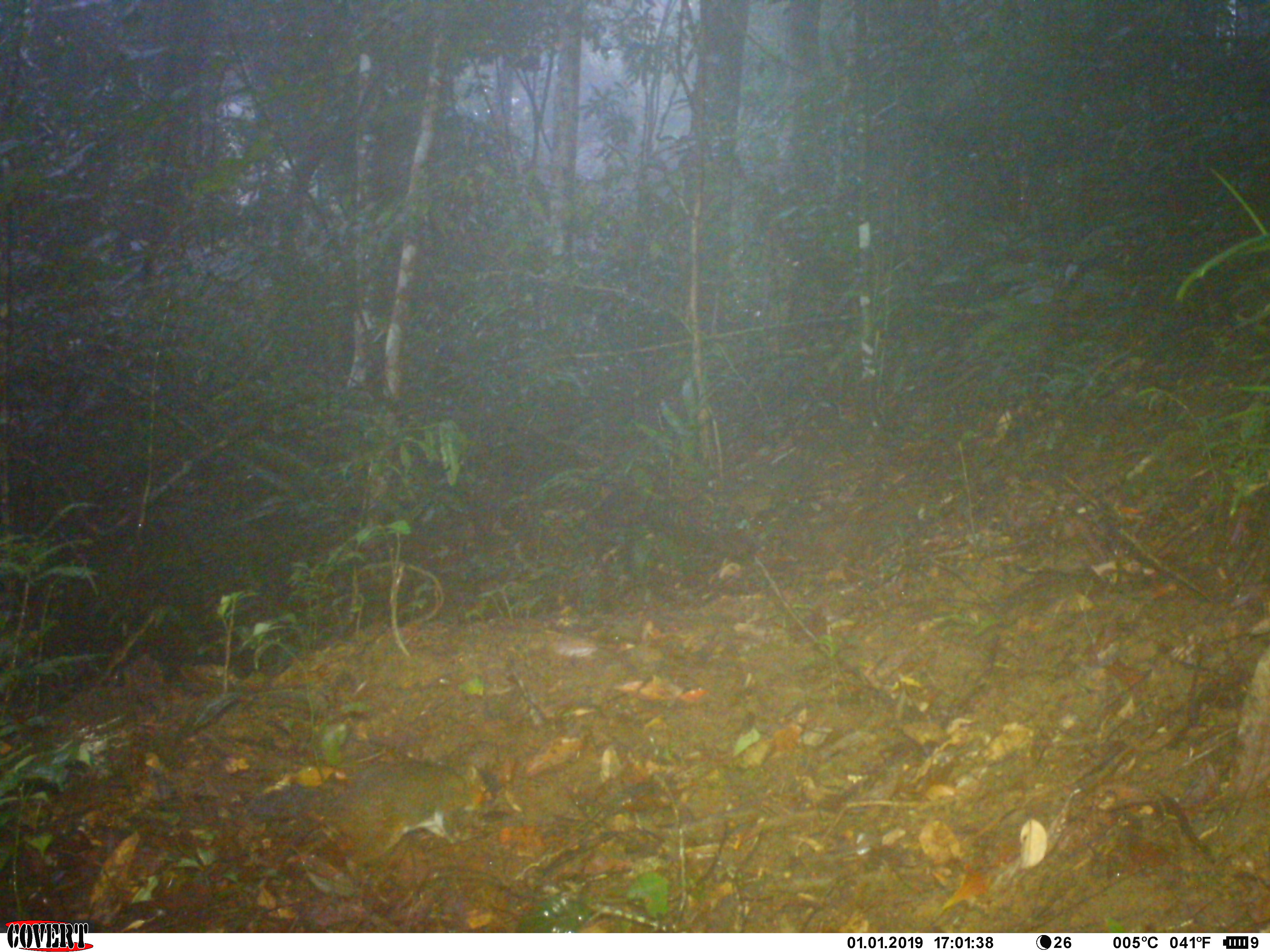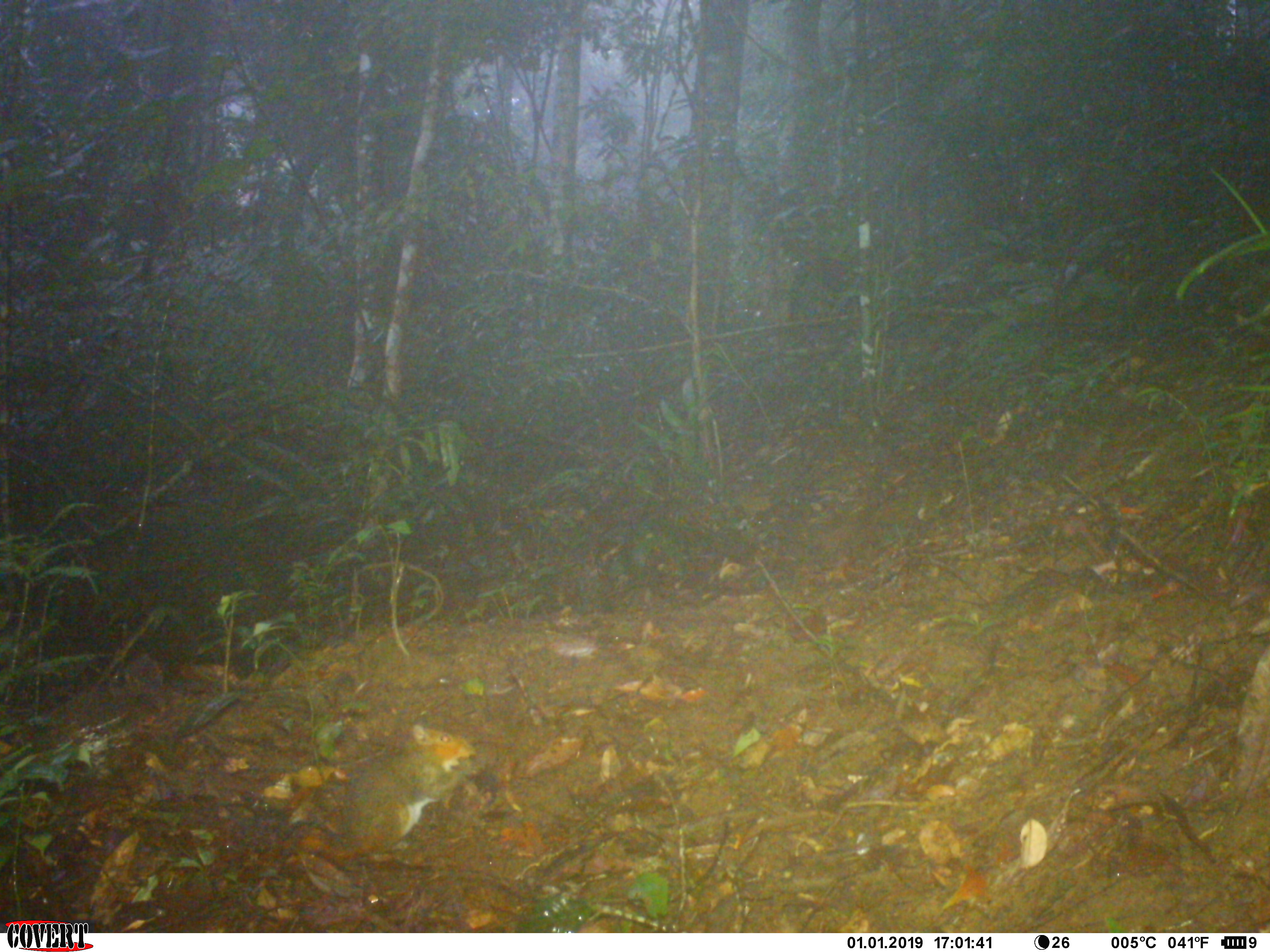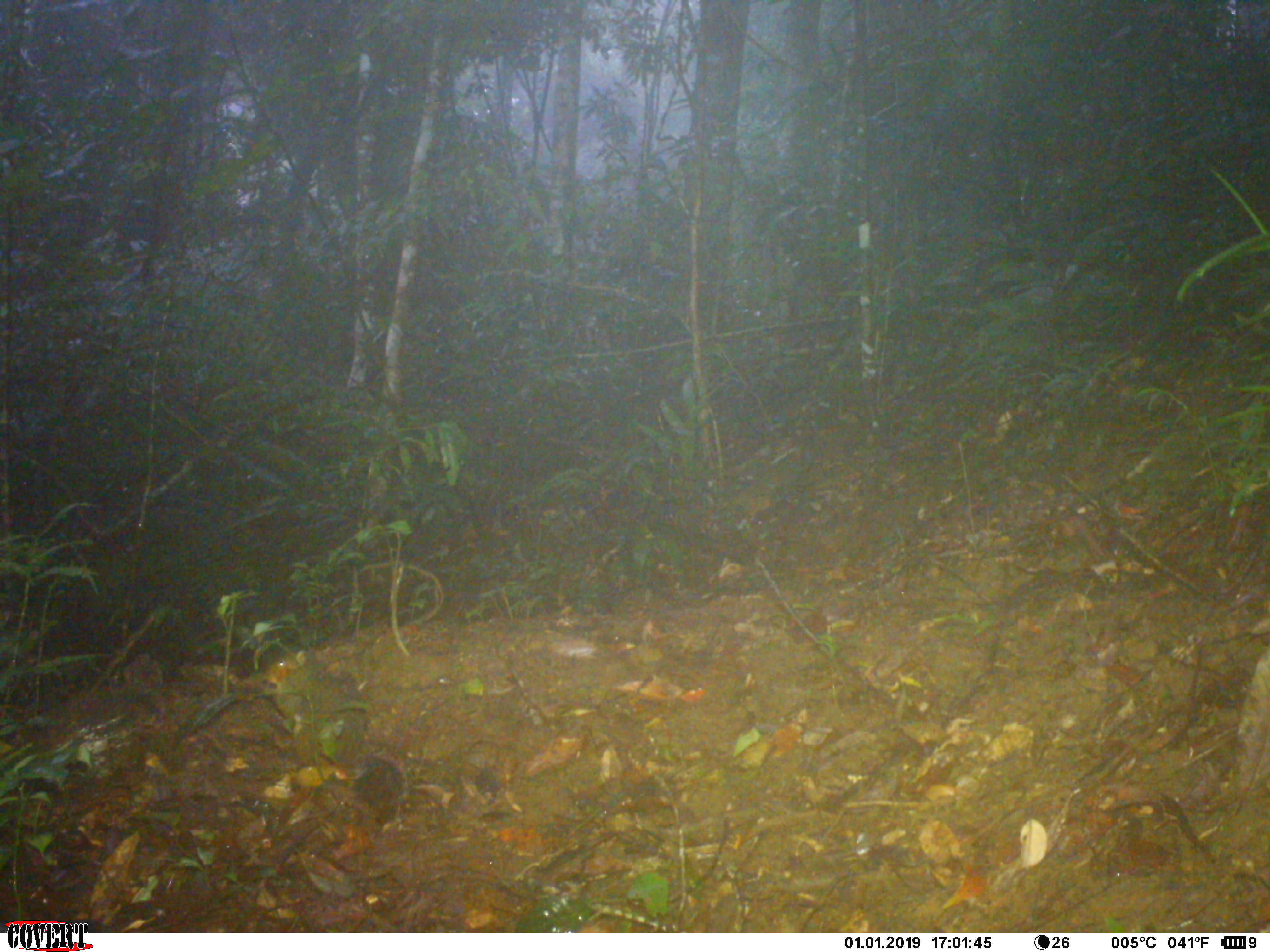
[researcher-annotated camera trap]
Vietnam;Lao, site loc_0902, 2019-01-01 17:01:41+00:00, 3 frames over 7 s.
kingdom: Animalia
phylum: Chordata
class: Mammalia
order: Rodentia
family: Sciuridae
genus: Dremomys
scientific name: Dremomys rufigenis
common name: red-cheeked squirrel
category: red cheeked squirrel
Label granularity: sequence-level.